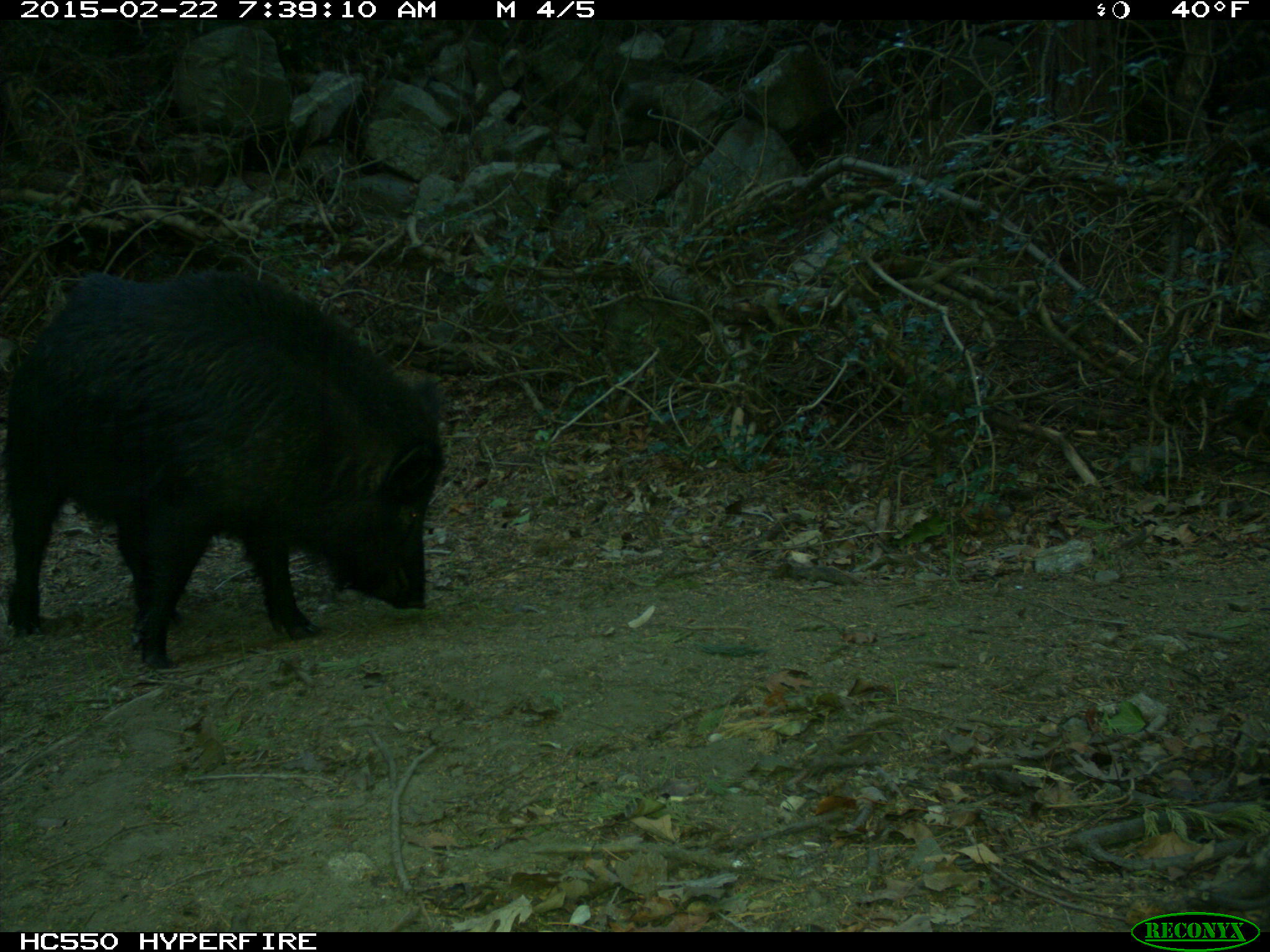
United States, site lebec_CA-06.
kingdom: Animalia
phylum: Chordata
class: Mammalia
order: Artiodactyla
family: Suidae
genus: Sus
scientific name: Sus scrofa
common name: wild boar